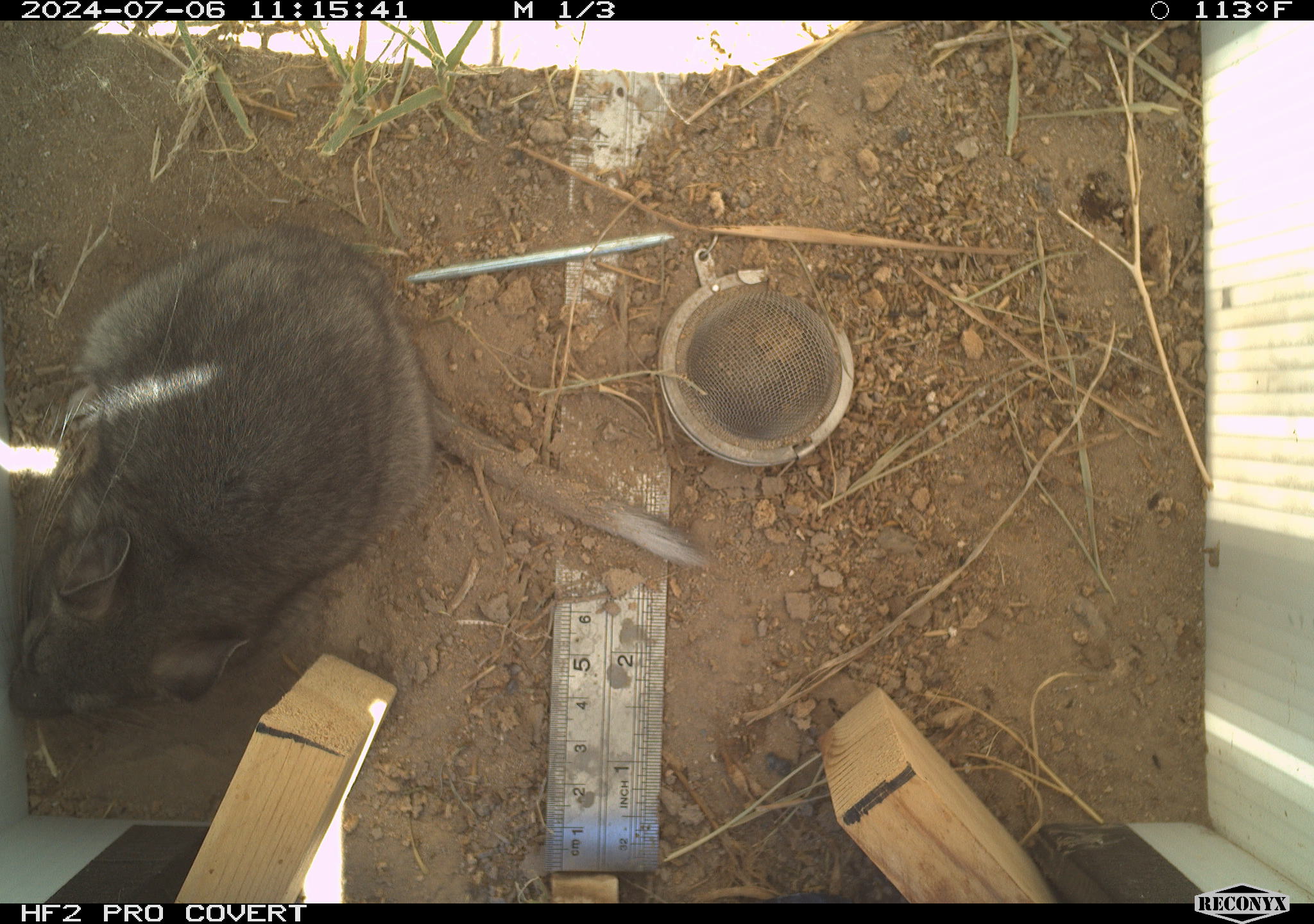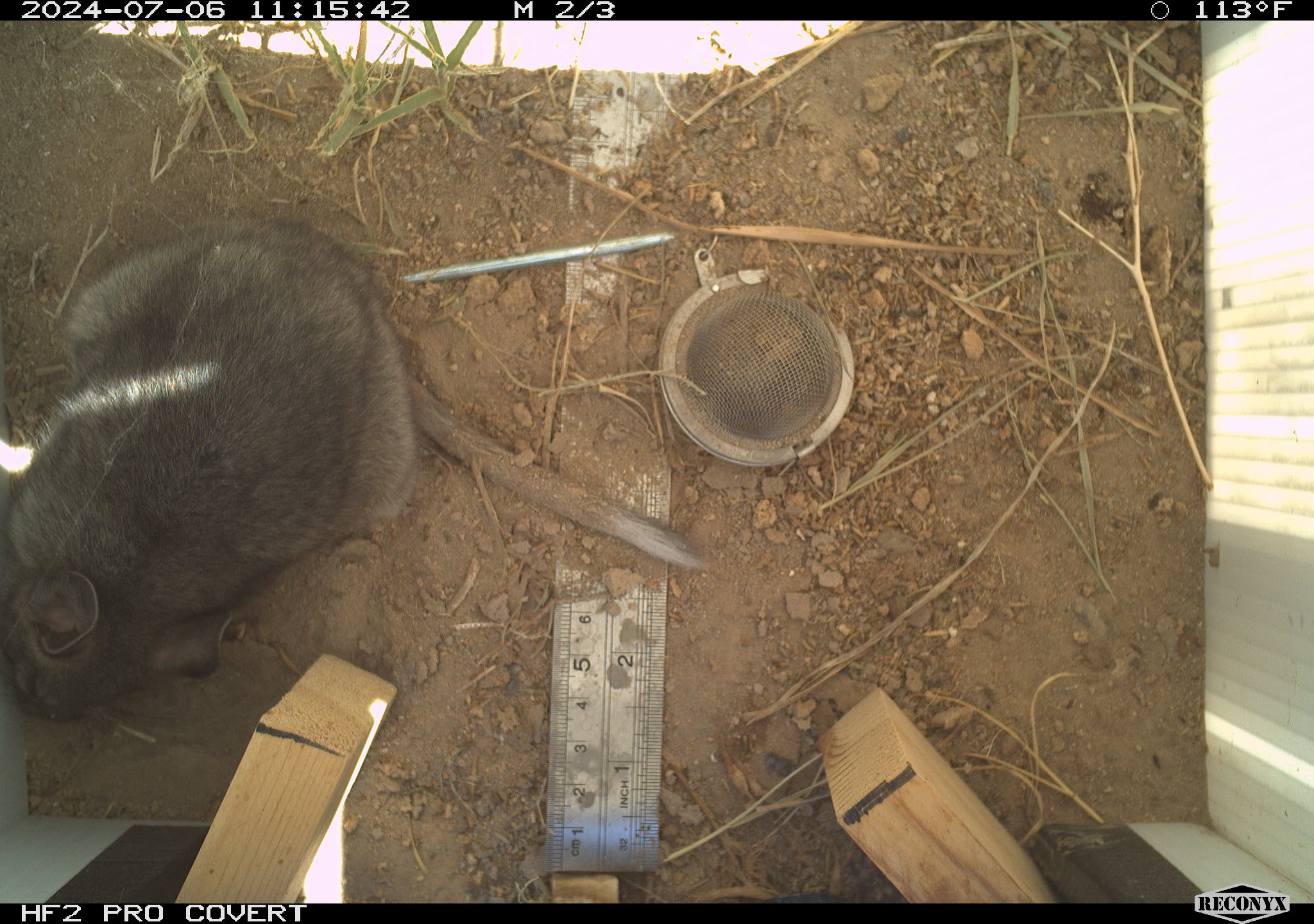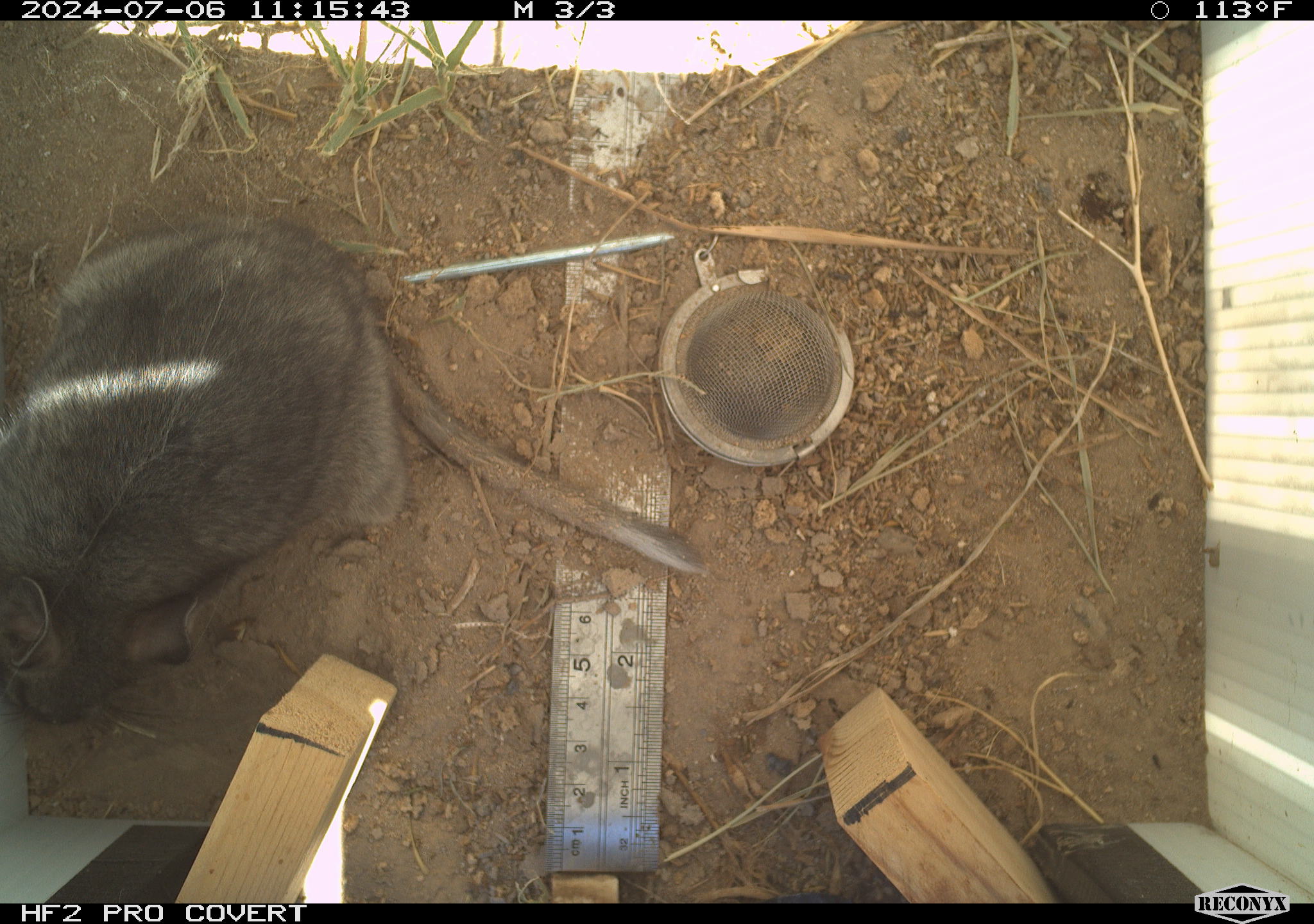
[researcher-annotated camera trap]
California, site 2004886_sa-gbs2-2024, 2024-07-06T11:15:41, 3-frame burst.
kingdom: Animalia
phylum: Chordata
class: Mammalia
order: Rodentia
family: Cricetidae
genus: Neotoma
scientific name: Neotoma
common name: pack rat or woodrat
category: neotoma species